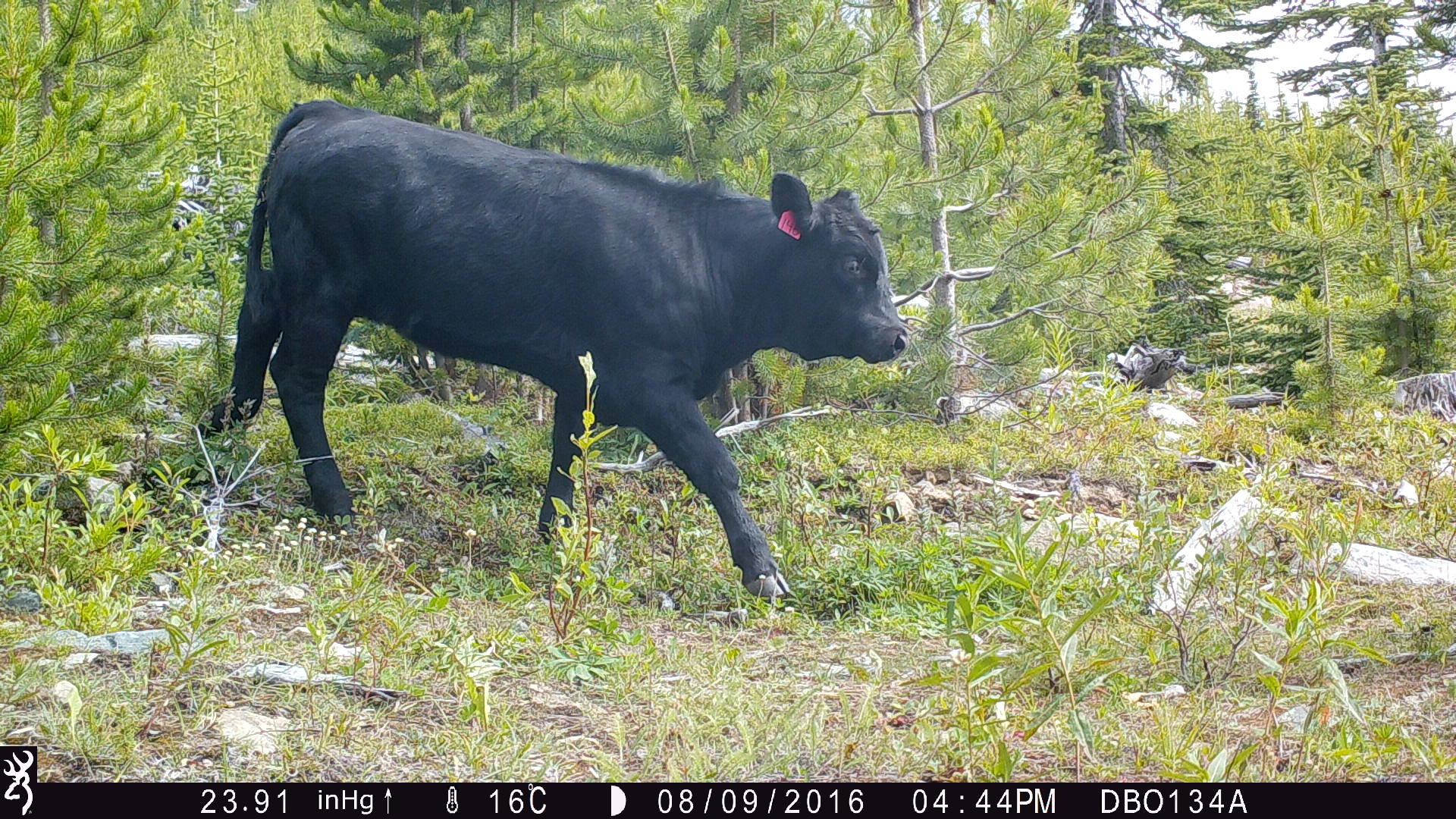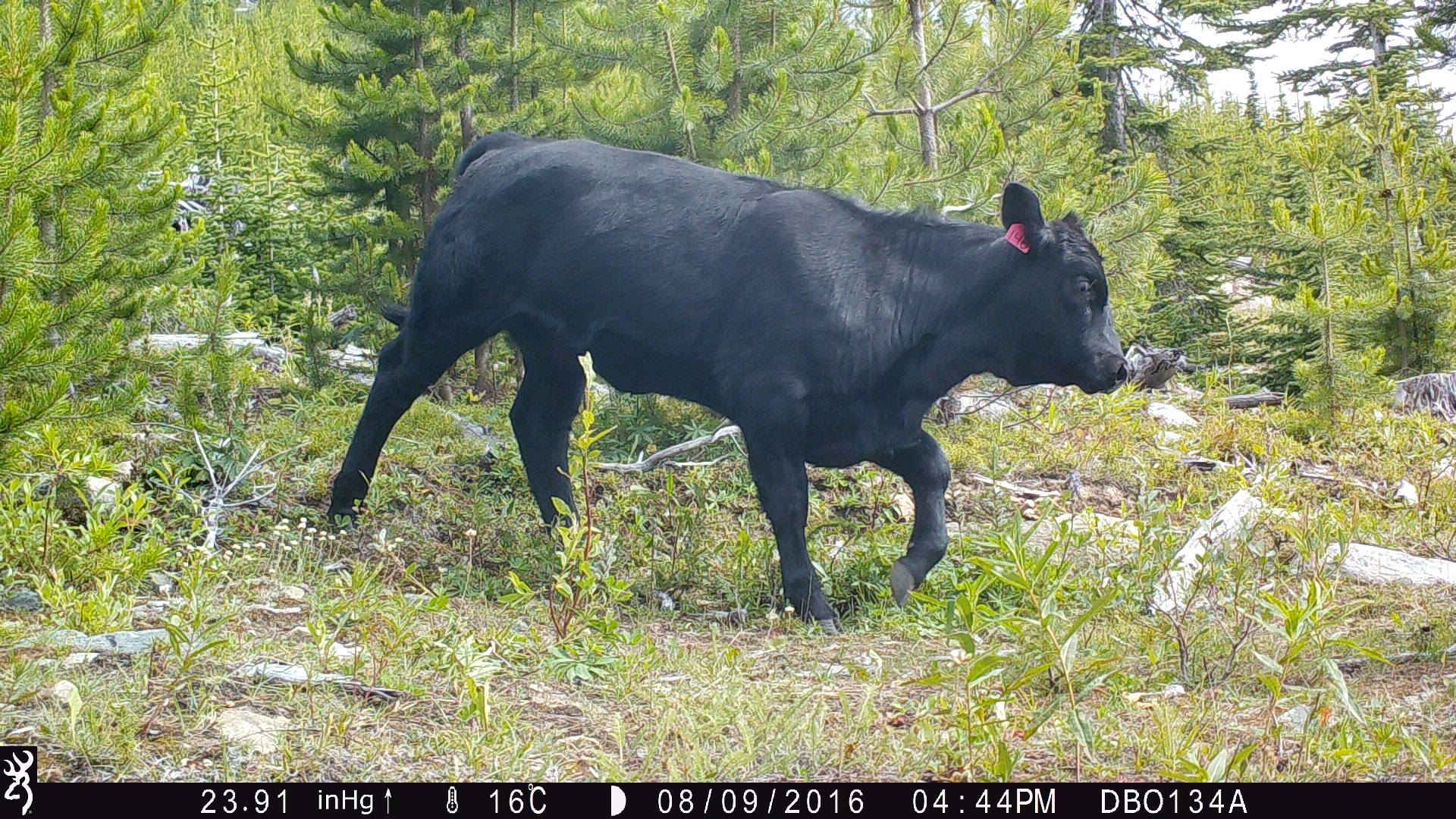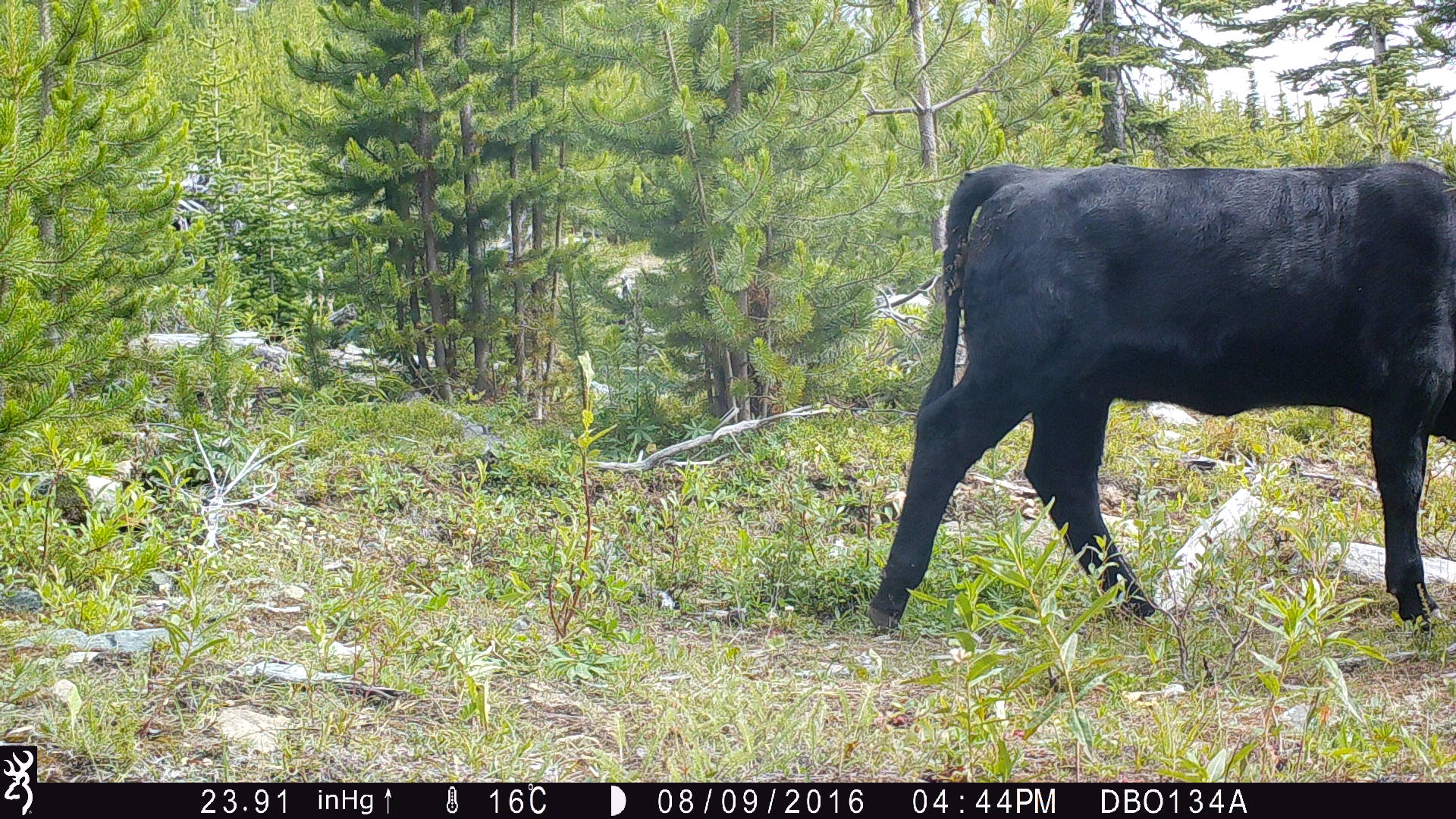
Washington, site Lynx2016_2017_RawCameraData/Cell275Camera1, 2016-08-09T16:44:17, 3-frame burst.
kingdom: Animalia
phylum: Chordata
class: Mammalia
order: Artiodactyla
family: Bovidae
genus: Bos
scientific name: Bos taurus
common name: domestic cattle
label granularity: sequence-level